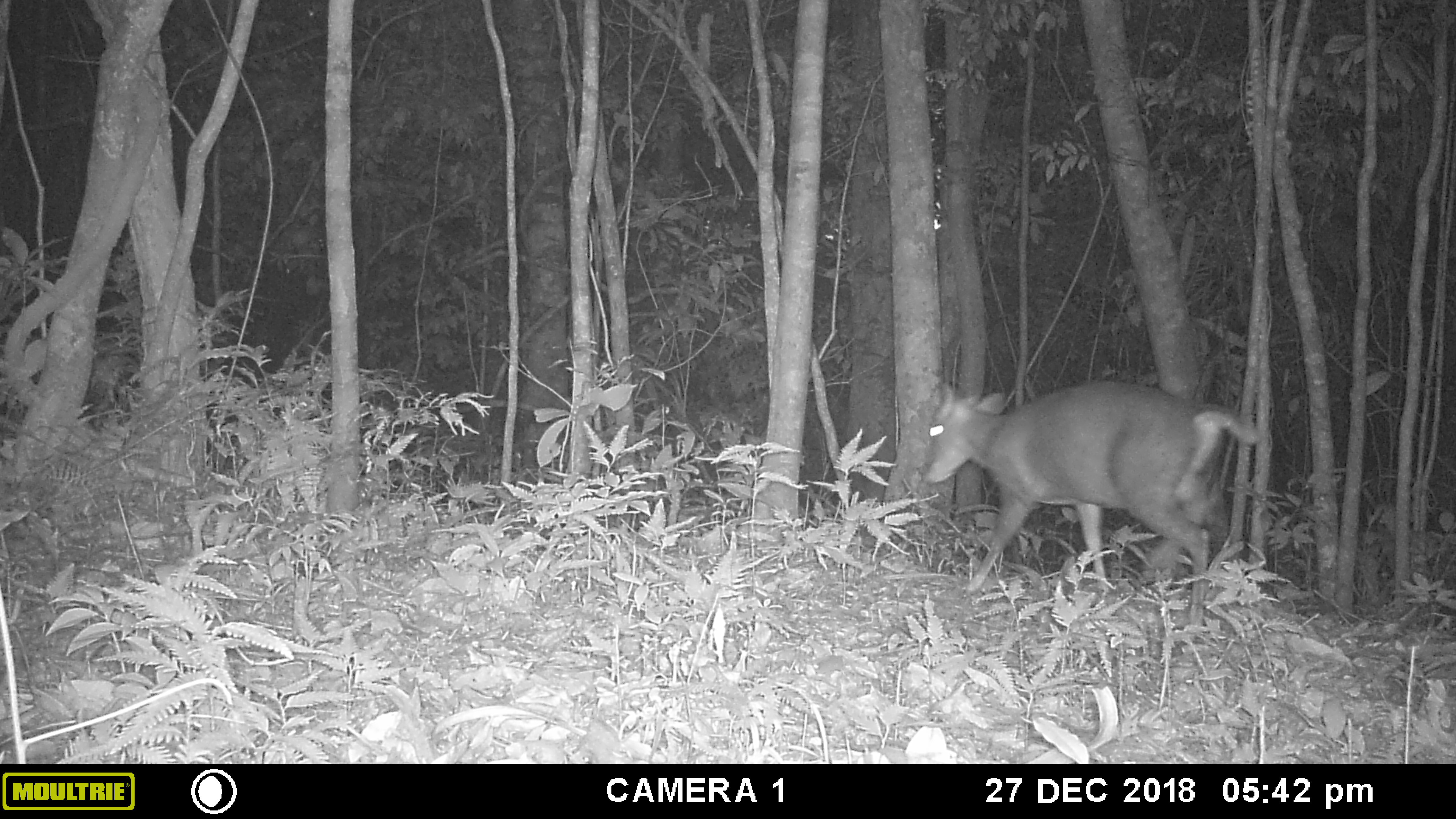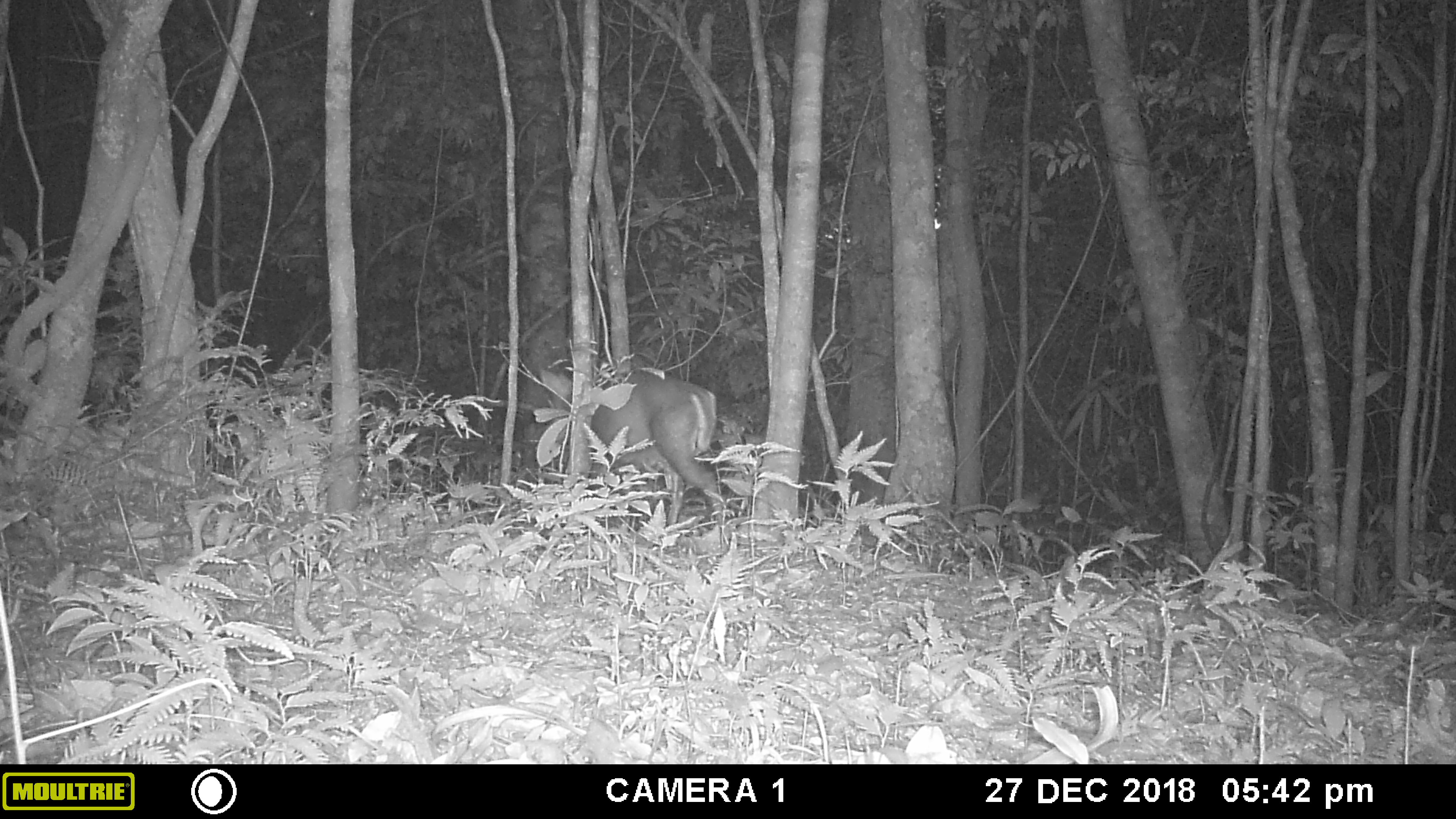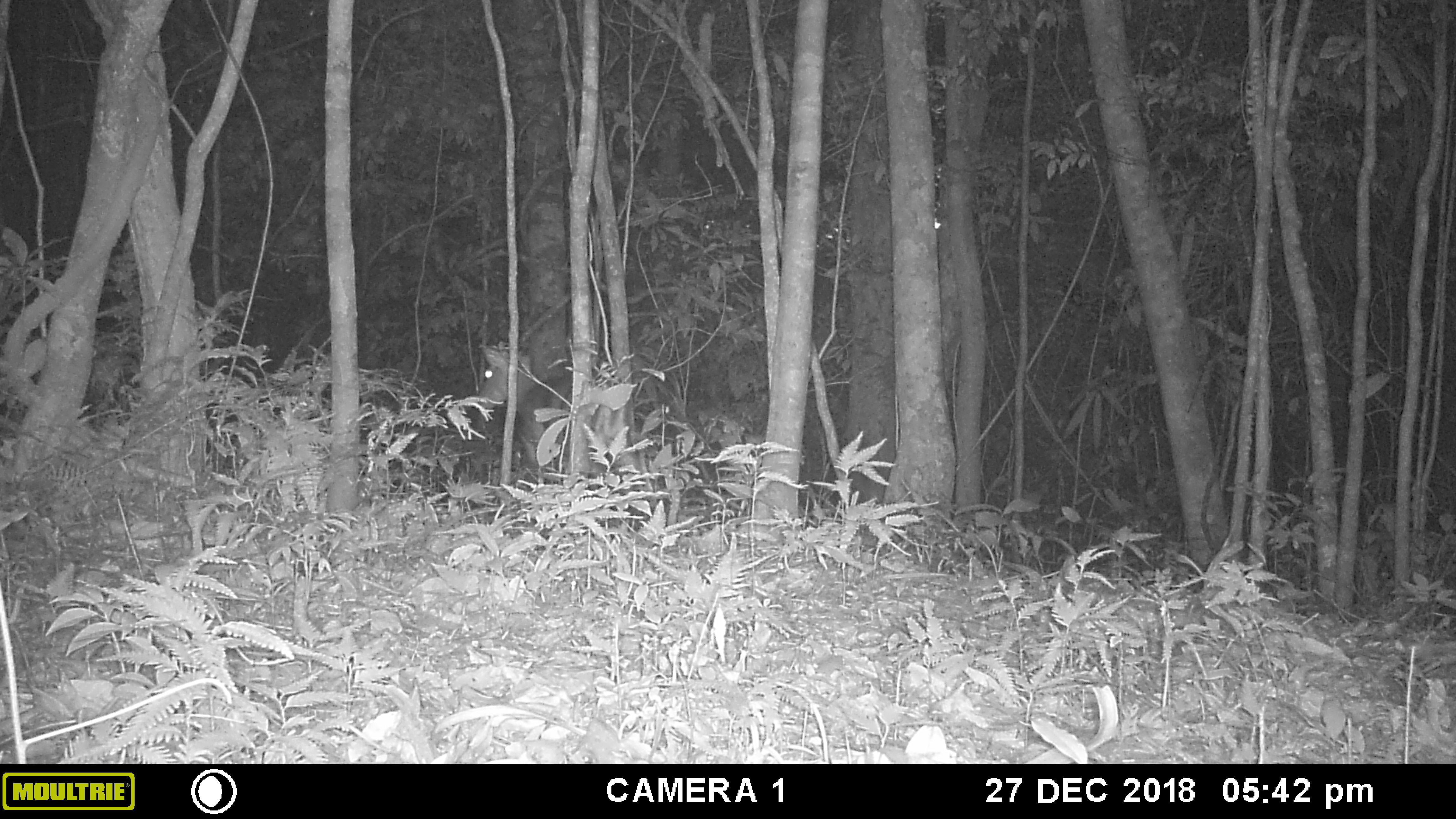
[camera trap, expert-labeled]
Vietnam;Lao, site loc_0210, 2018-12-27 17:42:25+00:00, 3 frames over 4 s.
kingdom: Animalia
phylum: Chordata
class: Mammalia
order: Artiodactyla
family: Cervidae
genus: Muntiacus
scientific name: Muntiacus rooseveltorum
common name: roosevelt's muntjac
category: roosevelts muntjac group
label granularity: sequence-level